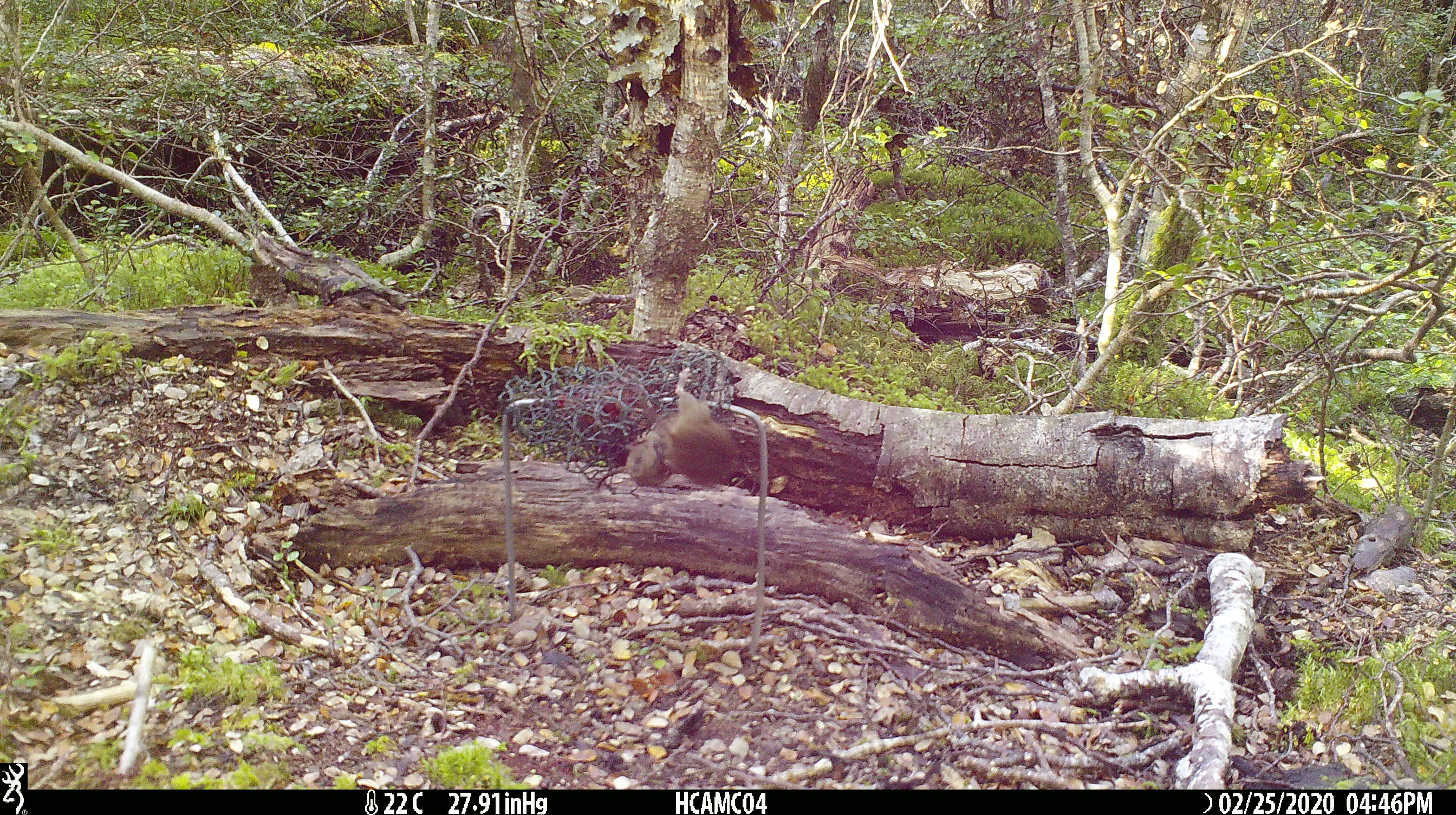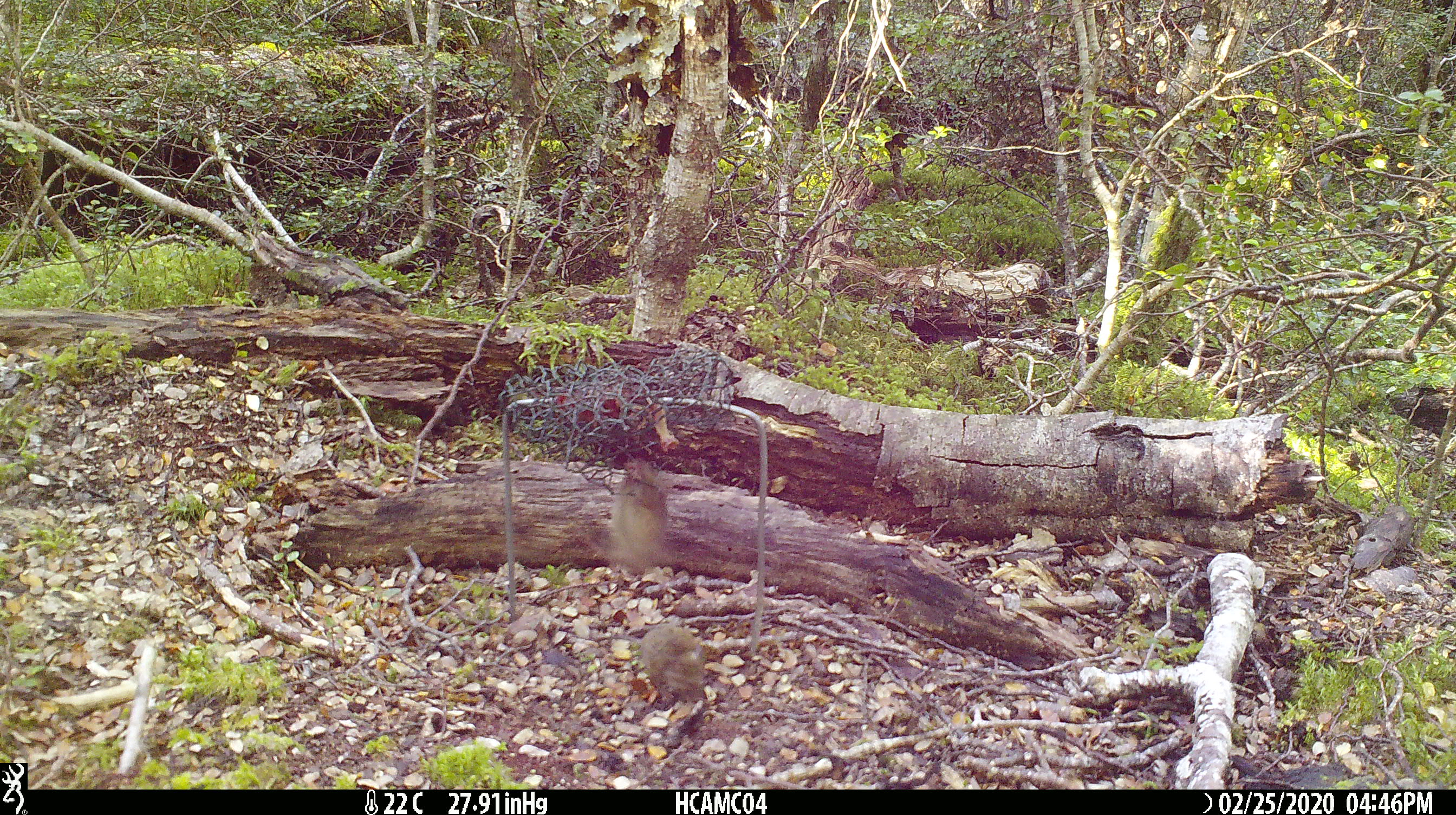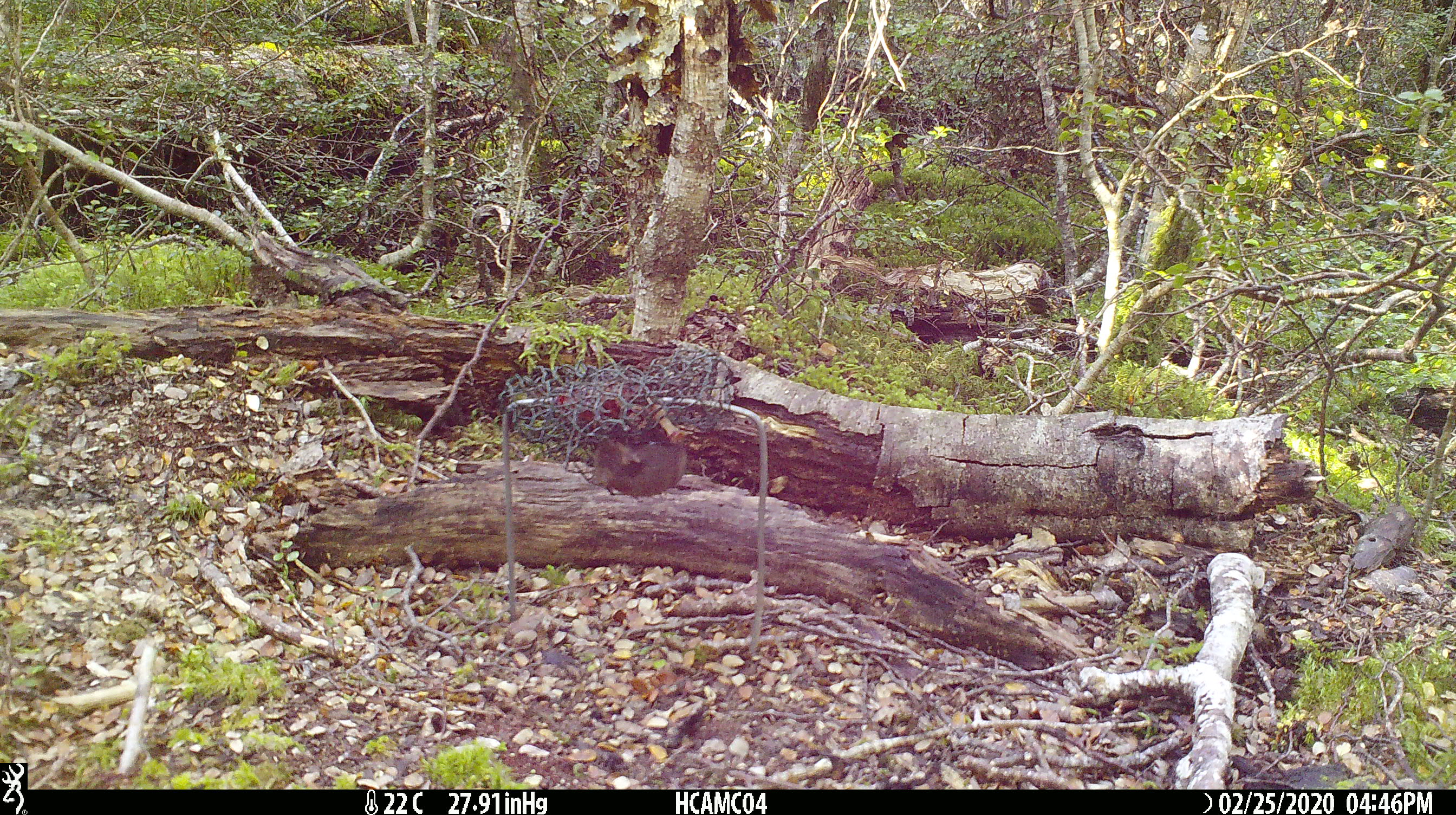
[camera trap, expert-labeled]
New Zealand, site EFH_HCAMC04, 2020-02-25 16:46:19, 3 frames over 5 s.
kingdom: Animalia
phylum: Chordata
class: Mammalia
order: Rodentia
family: Muridae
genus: Mus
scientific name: Mus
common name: mouse